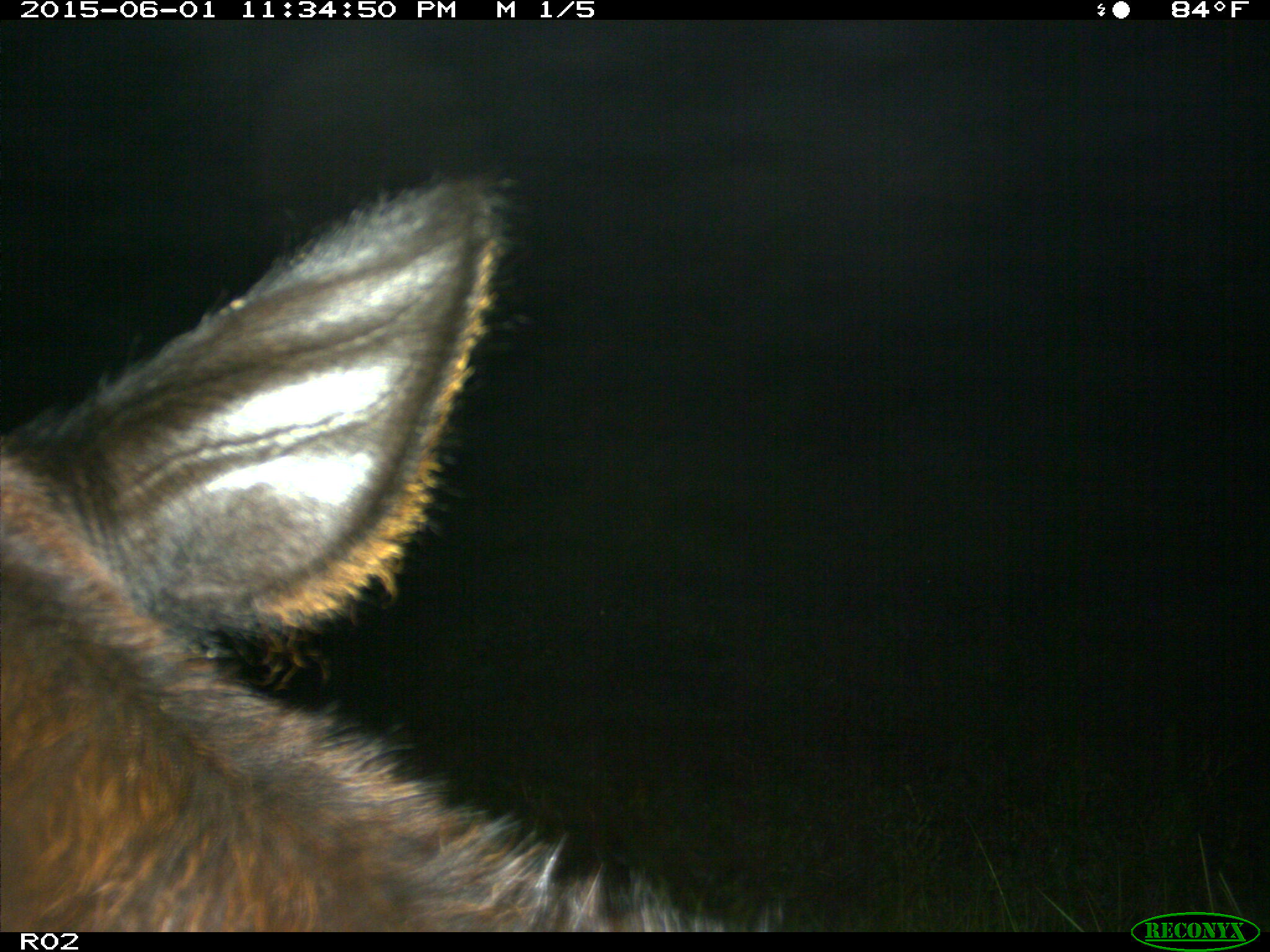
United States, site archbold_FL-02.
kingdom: Animalia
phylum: Chordata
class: Mammalia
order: Artiodactyla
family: Bovidae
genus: Bos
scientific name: Bos taurus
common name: domestic cow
Bos taurus (domestic cow).